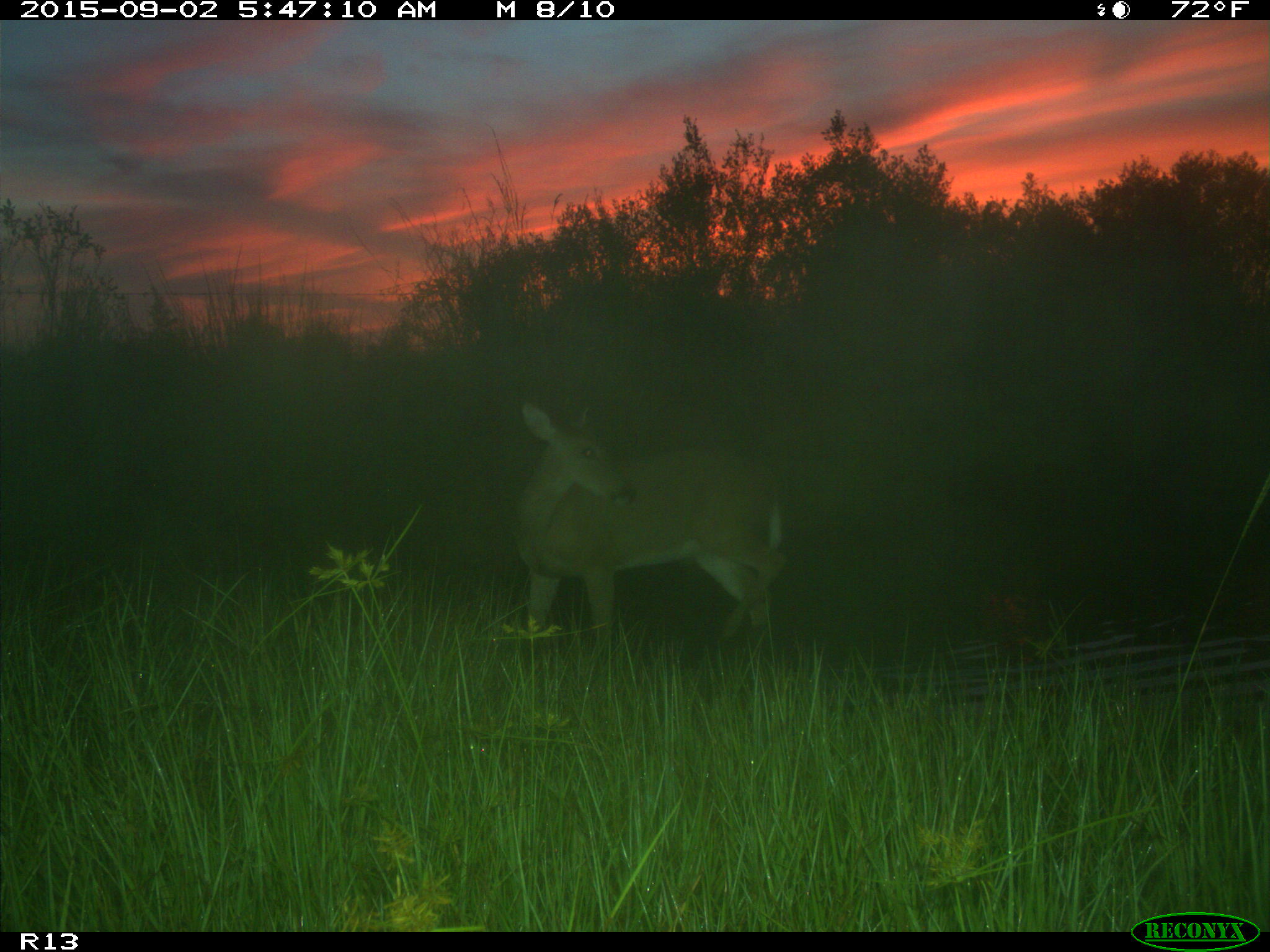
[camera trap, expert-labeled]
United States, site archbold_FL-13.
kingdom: Animalia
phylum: Chordata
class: Mammalia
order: Artiodactyla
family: Cervidae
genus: Odocoileus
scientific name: Odocoileus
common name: deer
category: unidentified deer